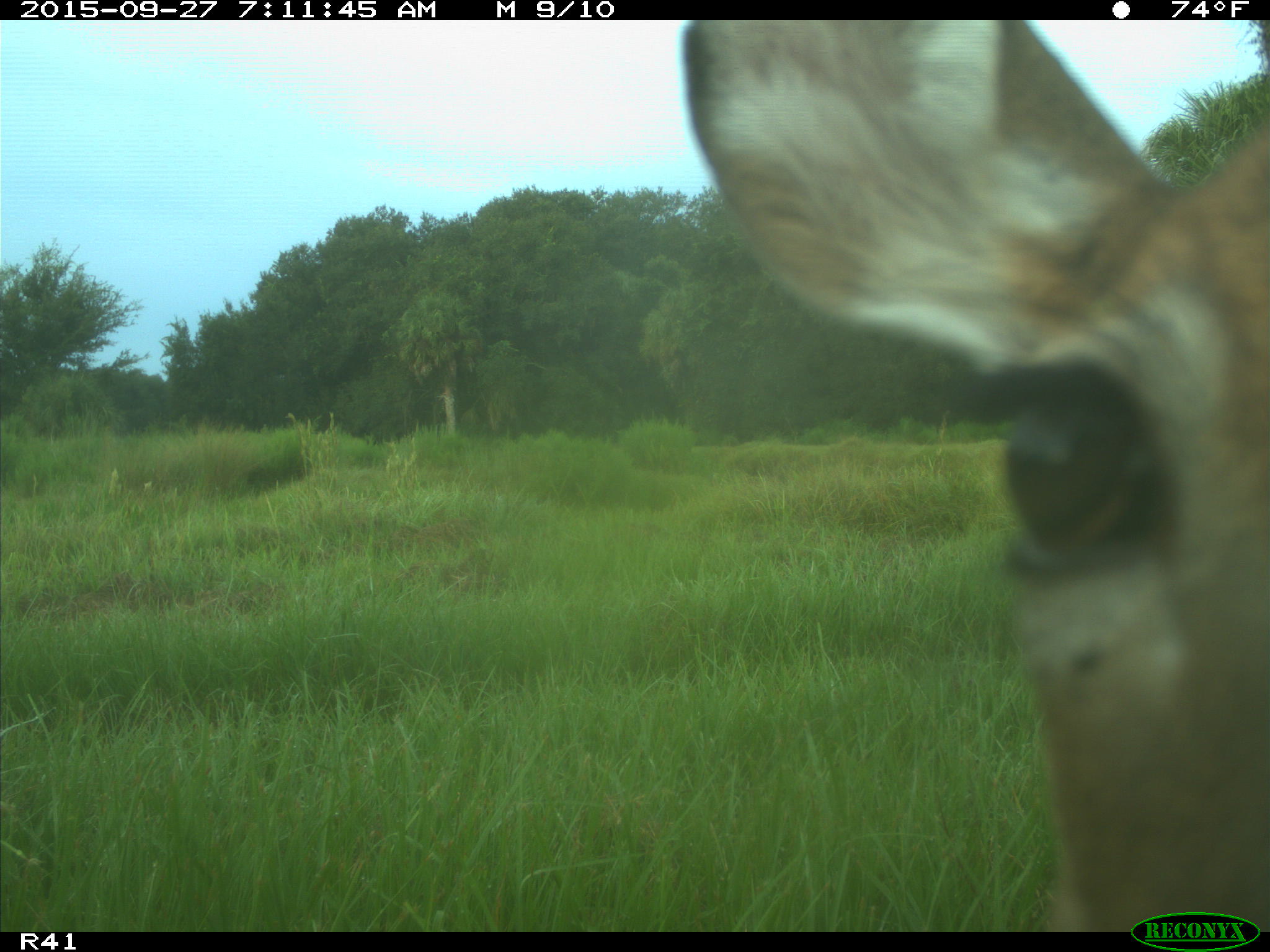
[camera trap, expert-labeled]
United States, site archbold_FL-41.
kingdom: Animalia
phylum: Chordata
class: Mammalia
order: Artiodactyla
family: Cervidae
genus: Odocoileus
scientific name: Odocoileus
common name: deer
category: unidentified deer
Unidentified deer (deer) (Odocoileus).